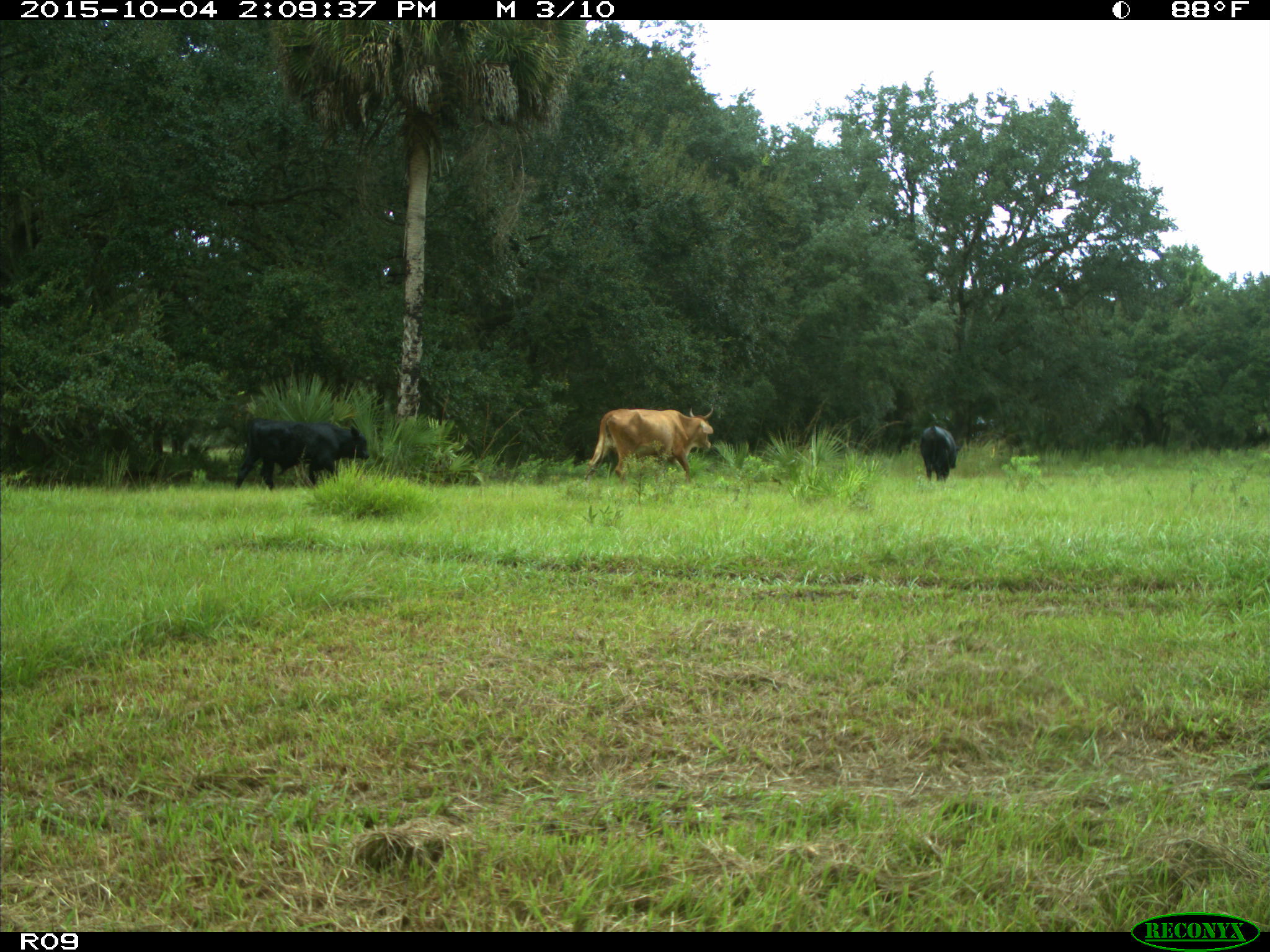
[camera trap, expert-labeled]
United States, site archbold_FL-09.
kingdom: Animalia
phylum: Chordata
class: Mammalia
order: Artiodactyla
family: Bovidae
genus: Bos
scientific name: Bos taurus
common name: domestic cow